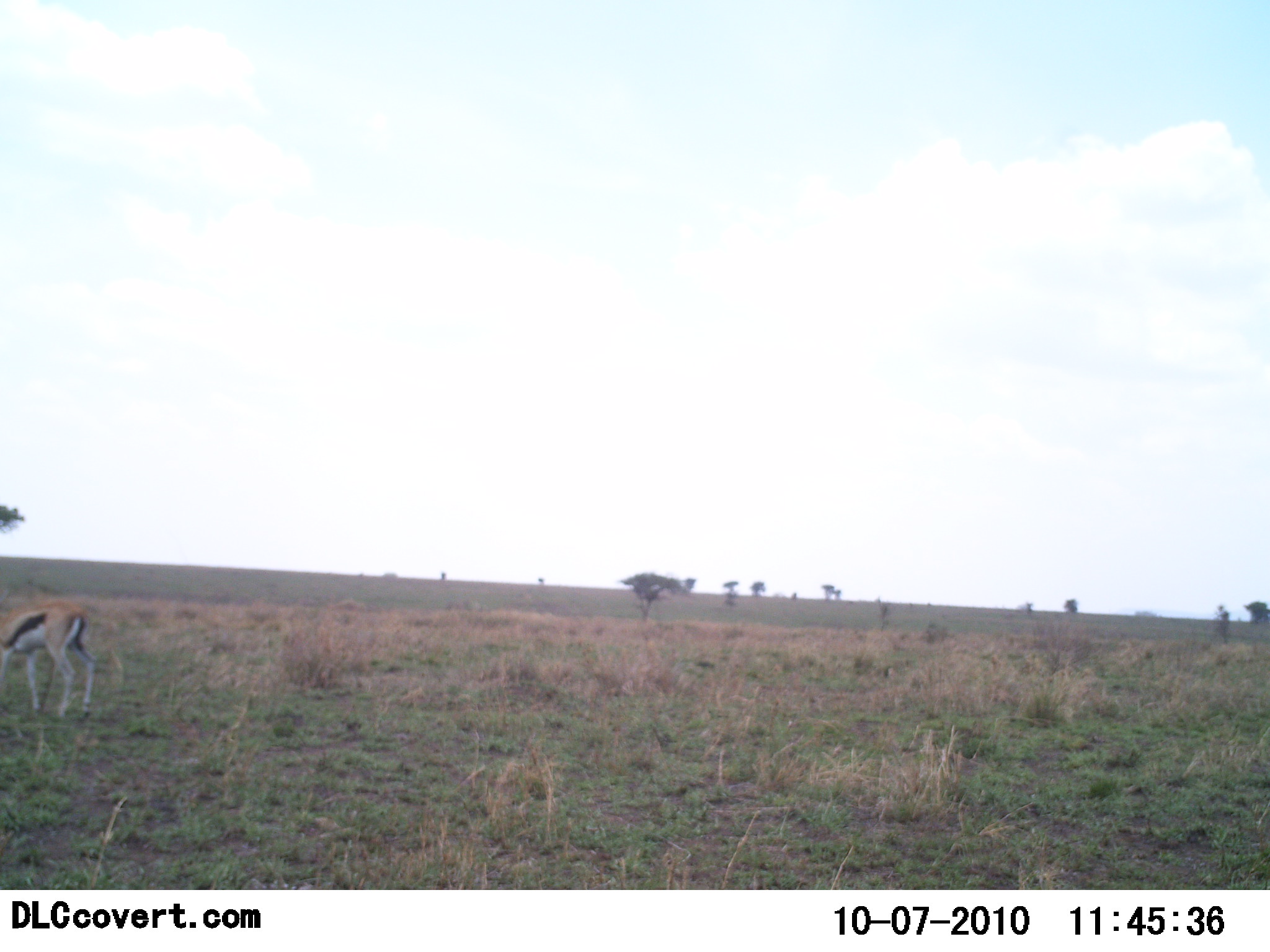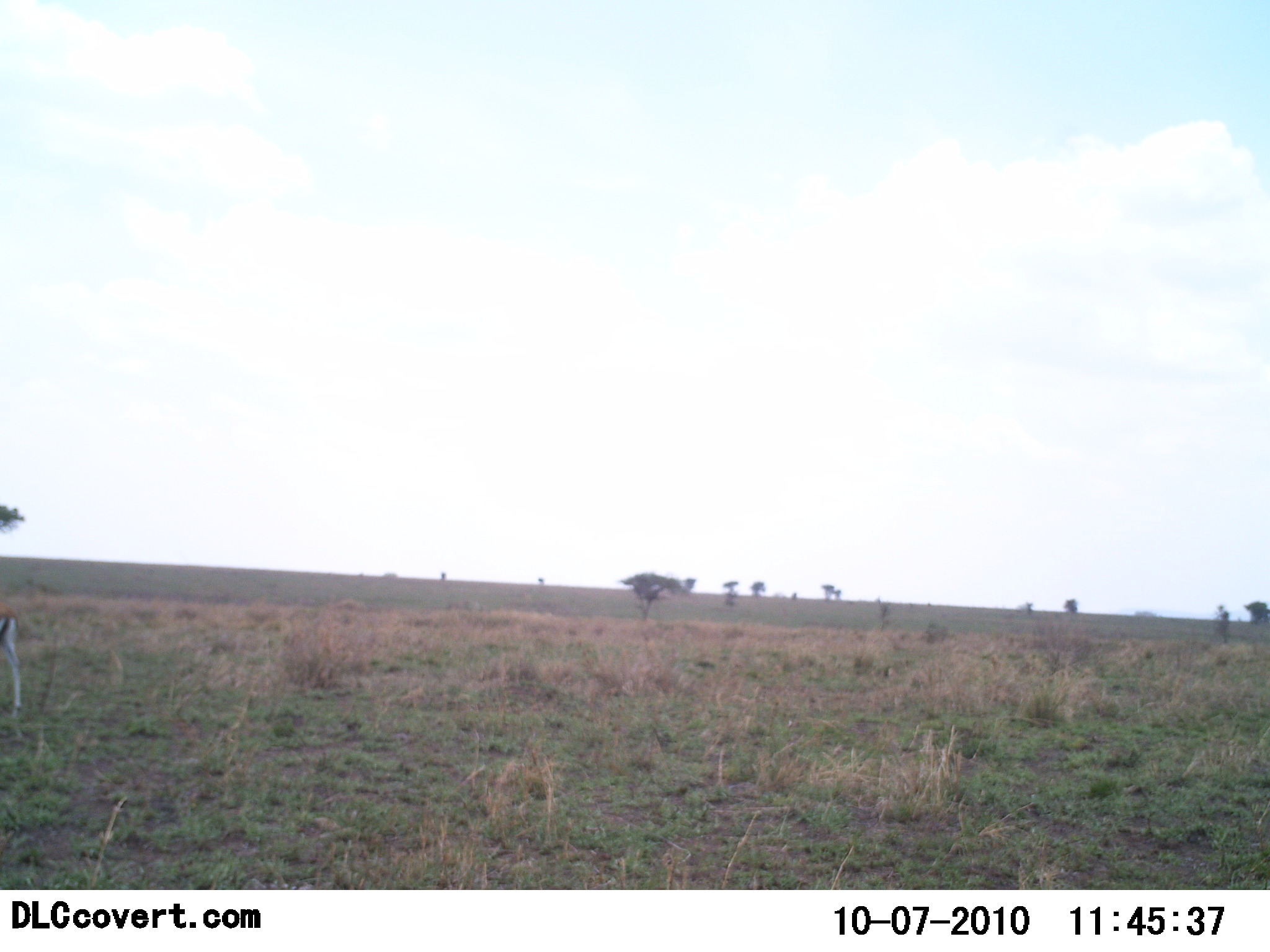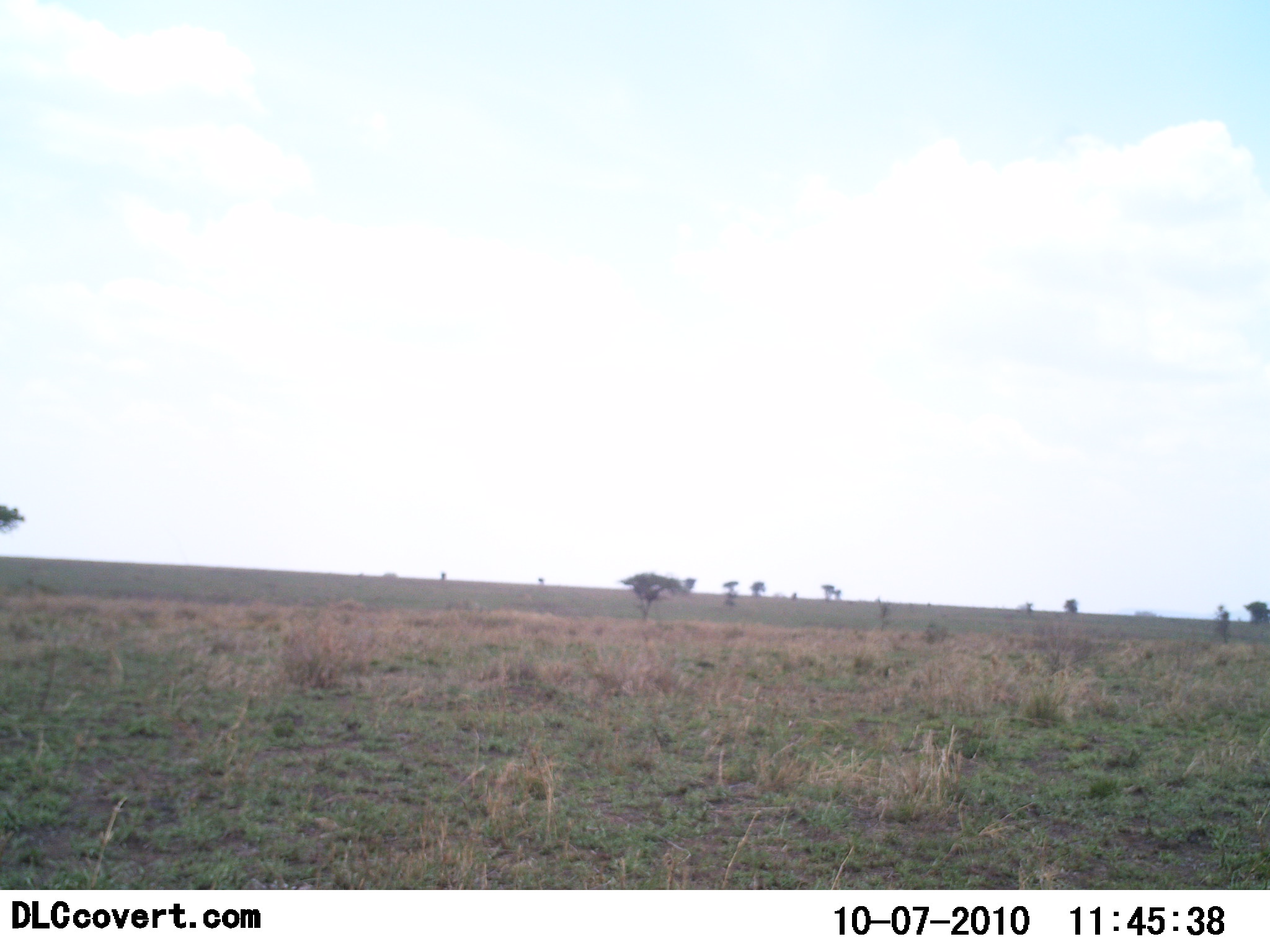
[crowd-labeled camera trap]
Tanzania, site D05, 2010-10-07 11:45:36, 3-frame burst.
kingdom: Animalia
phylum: Chordata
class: Mammalia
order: Artiodactyla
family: Bovidae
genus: Eudorcas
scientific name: Eudorcas thomsonii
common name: thomson's gazelle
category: gazellethomsons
Gazellethomsons (thomson's gazelle) (Eudorcas thomsonii), count 1. Behavior (volunteer vote fractions): standing 6%, resting 0%, moving 94%, interacting 0%. Young present (vote fraction): 0%. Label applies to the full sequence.